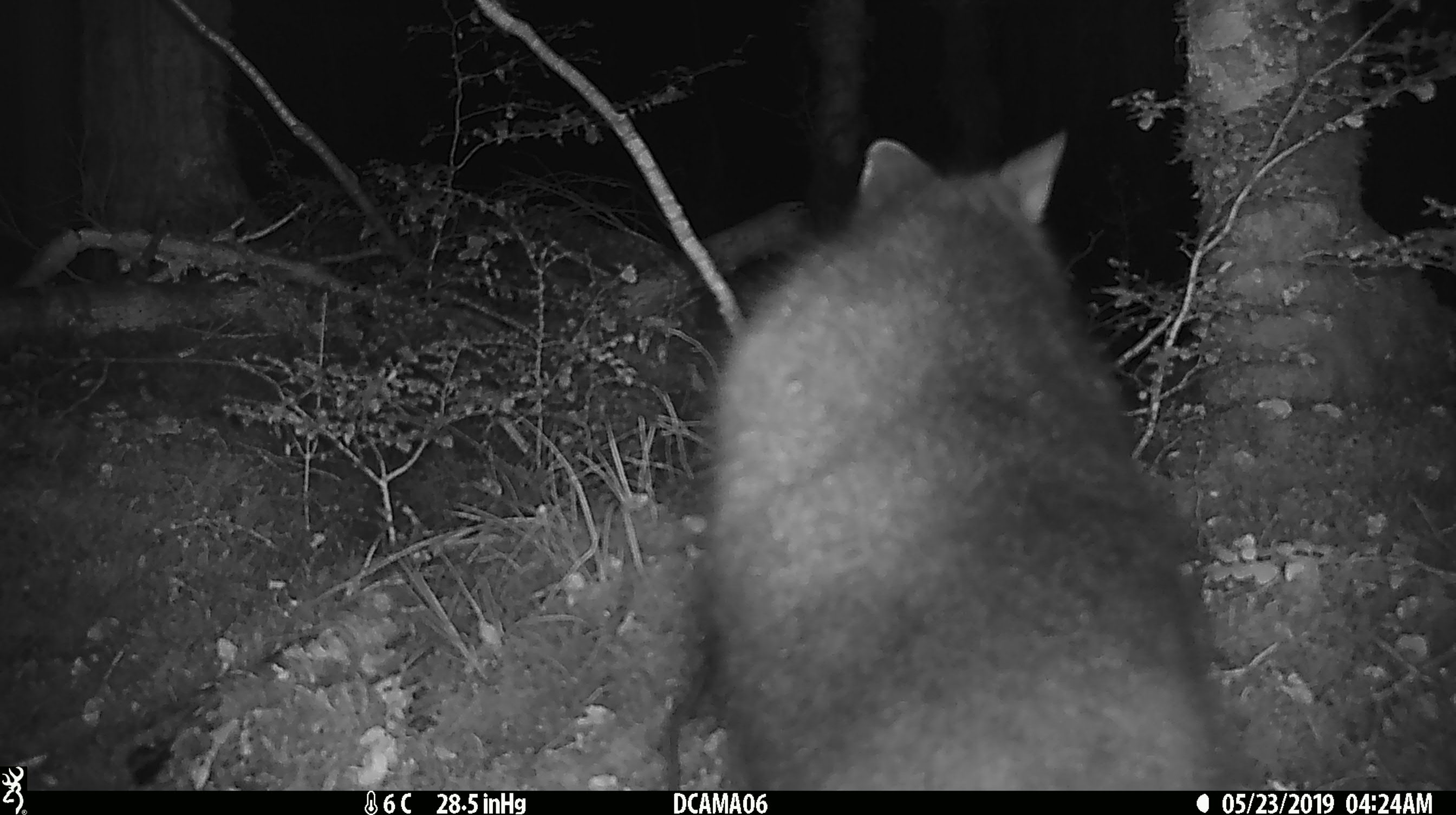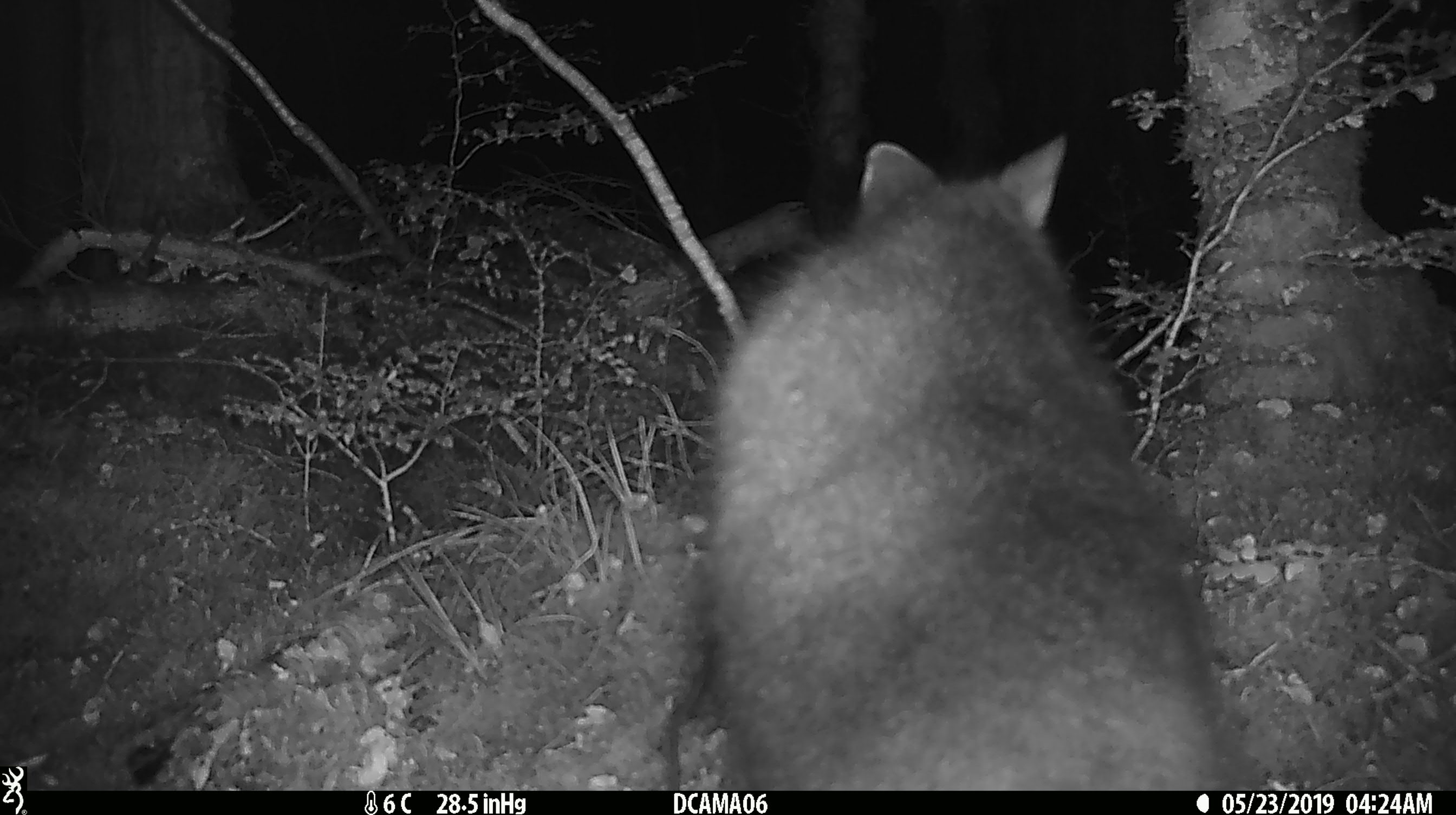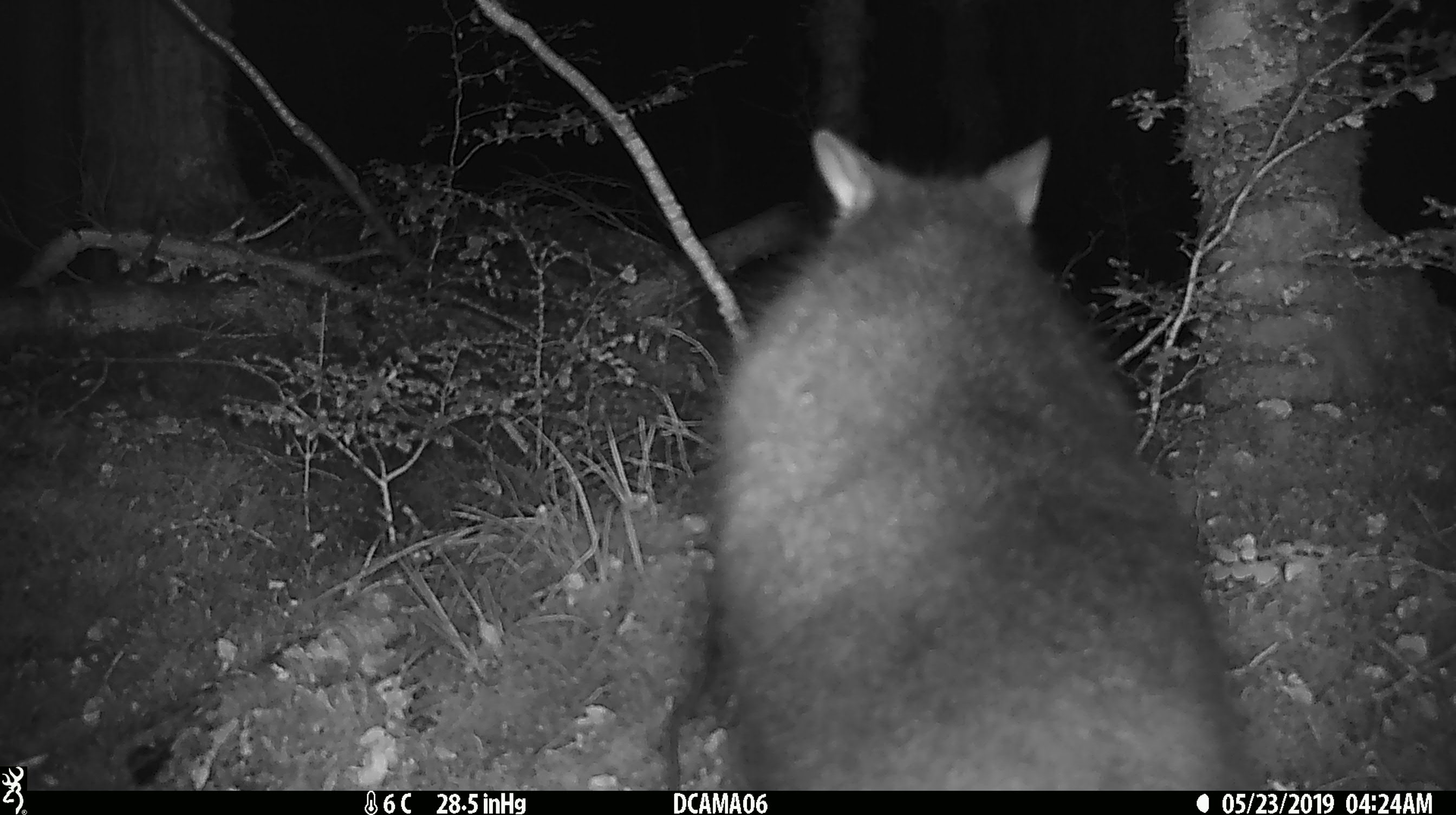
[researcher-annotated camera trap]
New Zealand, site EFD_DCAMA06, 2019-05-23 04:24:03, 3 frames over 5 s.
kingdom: Animalia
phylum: Chordata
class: Mammalia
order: Diprotodontia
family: Phalangeridae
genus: Trichosurus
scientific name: Trichosurus vulpecula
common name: common brushtail possum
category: possum